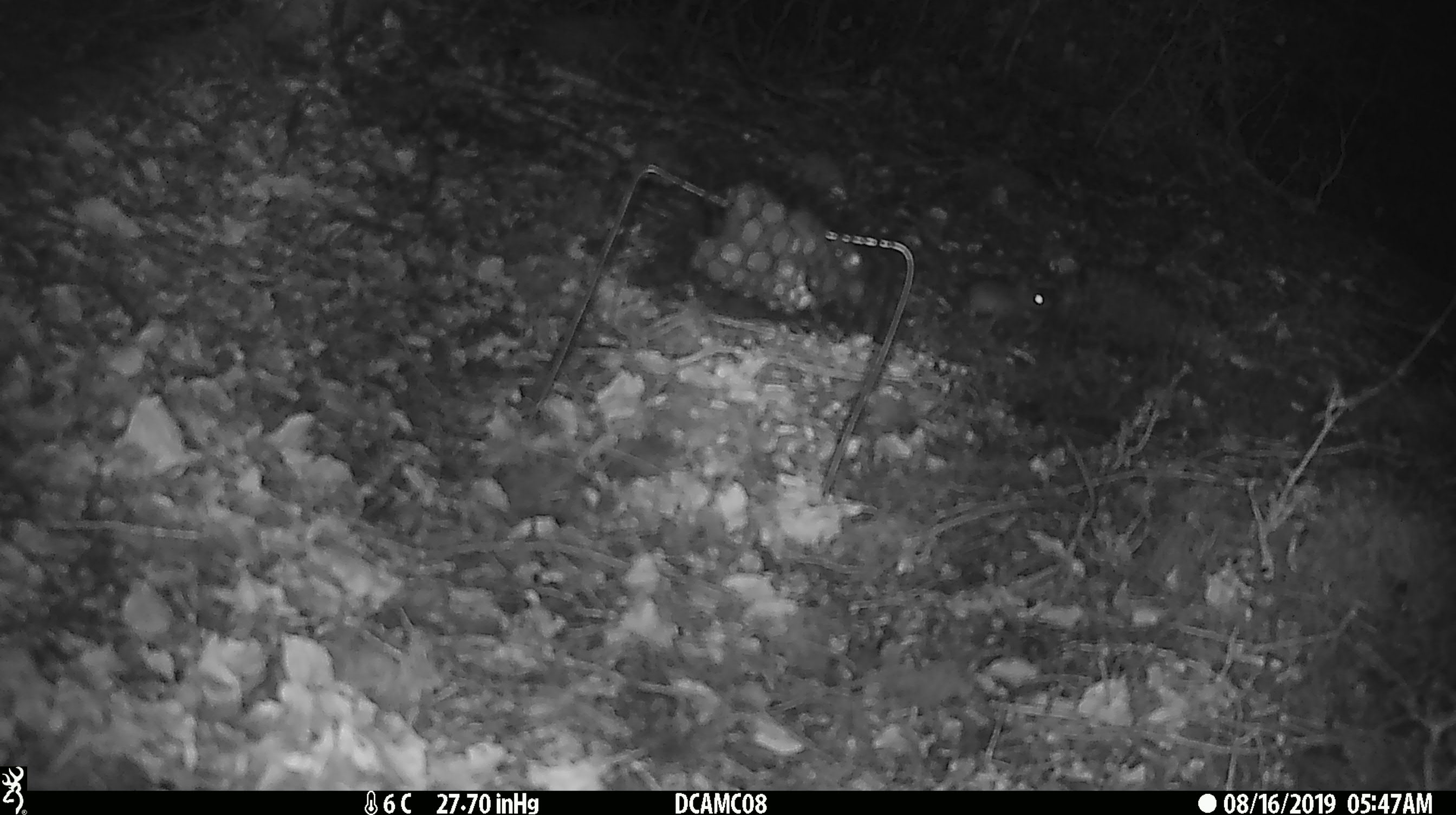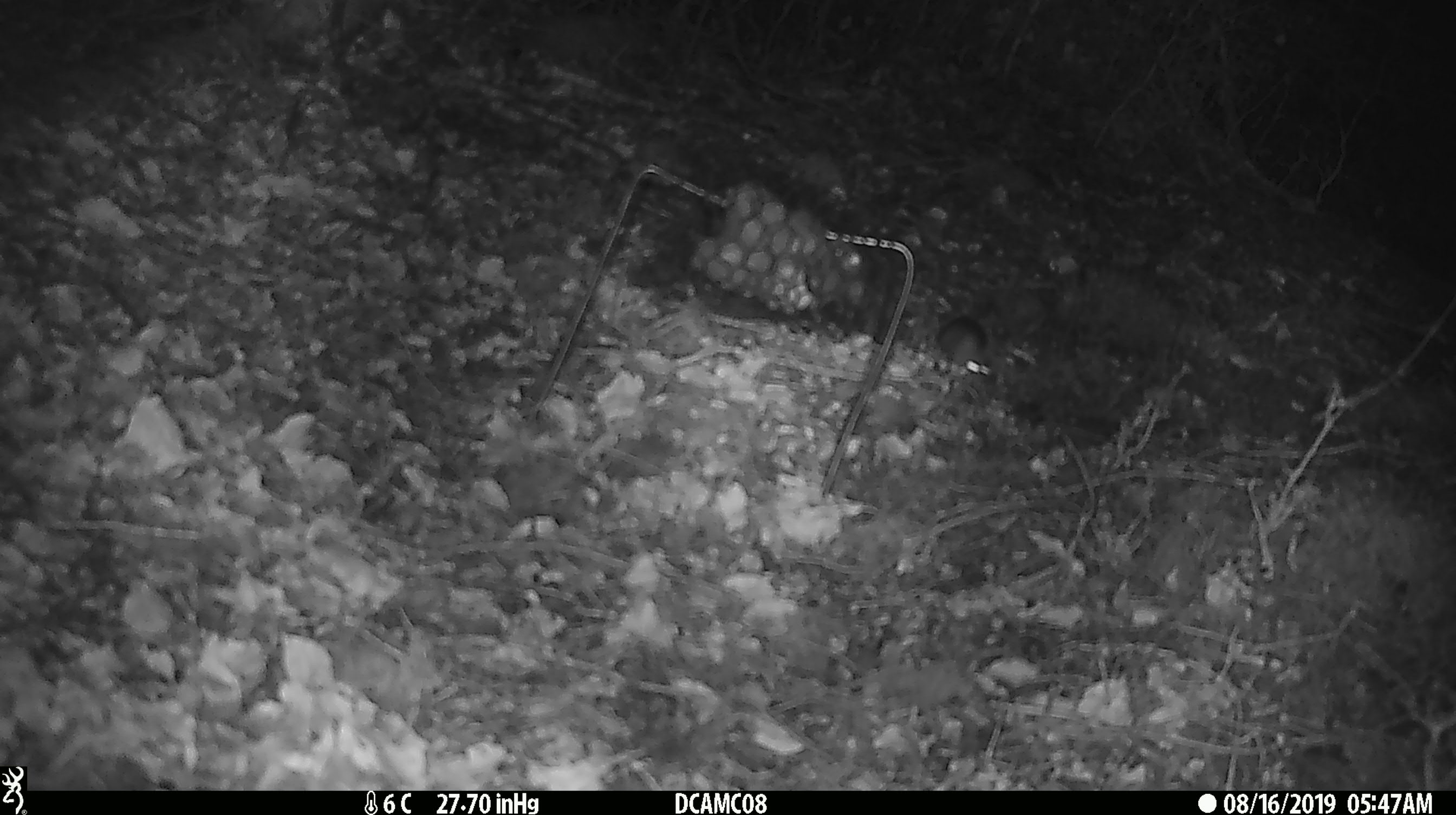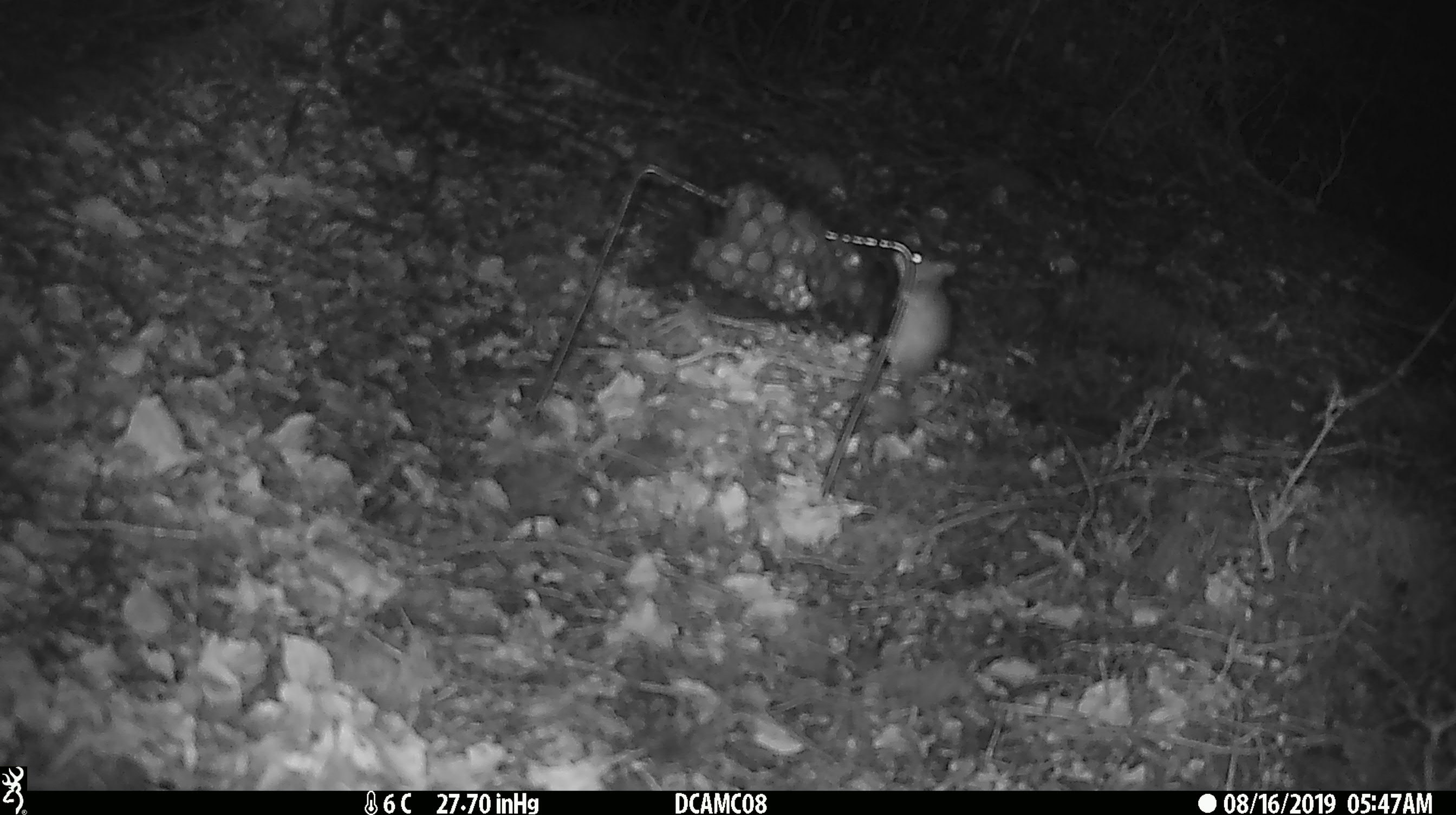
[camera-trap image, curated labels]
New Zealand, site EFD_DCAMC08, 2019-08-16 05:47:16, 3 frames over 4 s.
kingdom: Animalia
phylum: Chordata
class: Mammalia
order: Rodentia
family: Muridae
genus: Mus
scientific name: Mus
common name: mouse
Mouse (Mus).